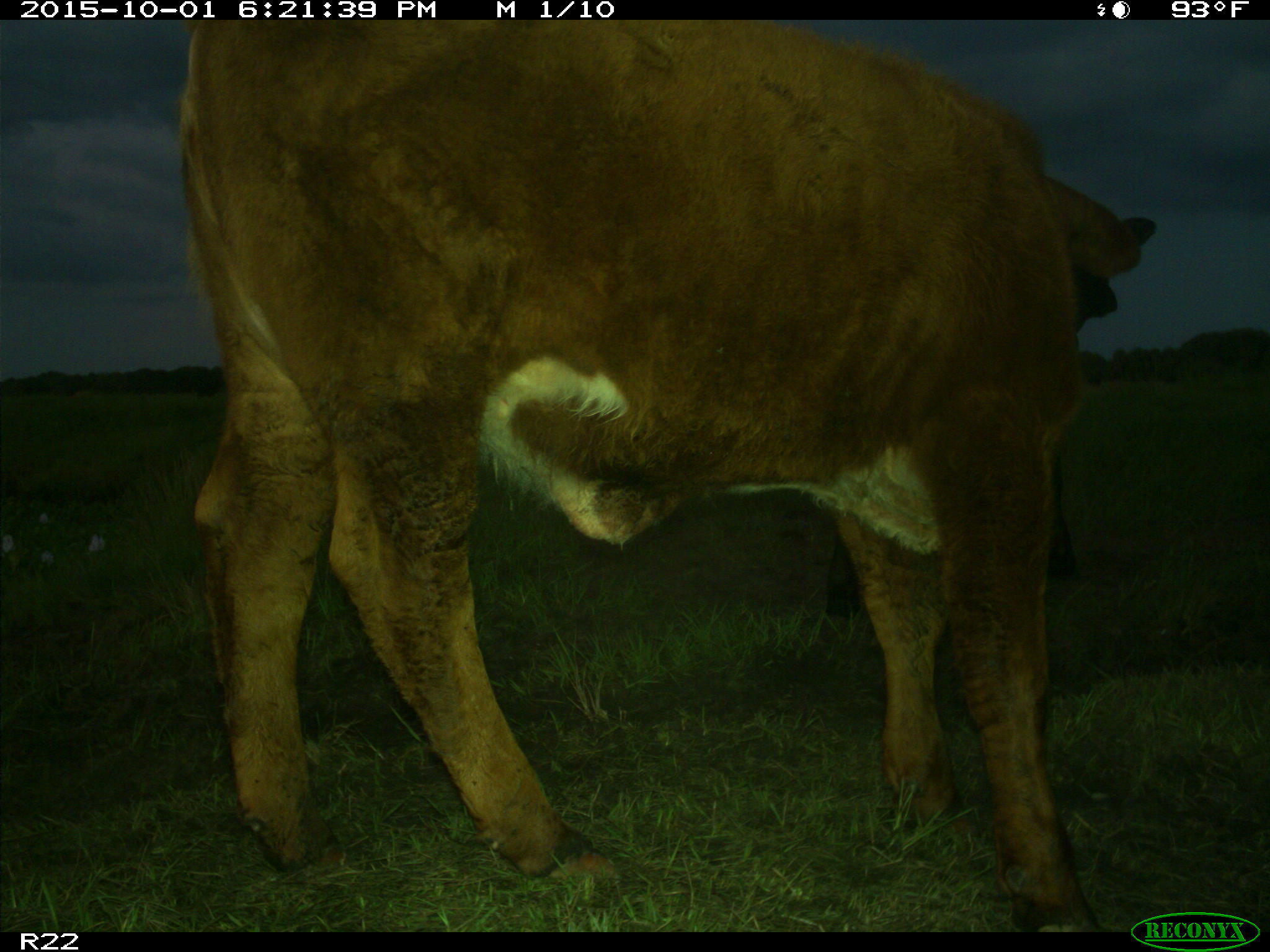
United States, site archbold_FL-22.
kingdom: Animalia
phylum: Chordata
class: Mammalia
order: Artiodactyla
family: Bovidae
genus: Bos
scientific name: Bos taurus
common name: domestic cow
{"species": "Bos taurus (domestic cow)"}